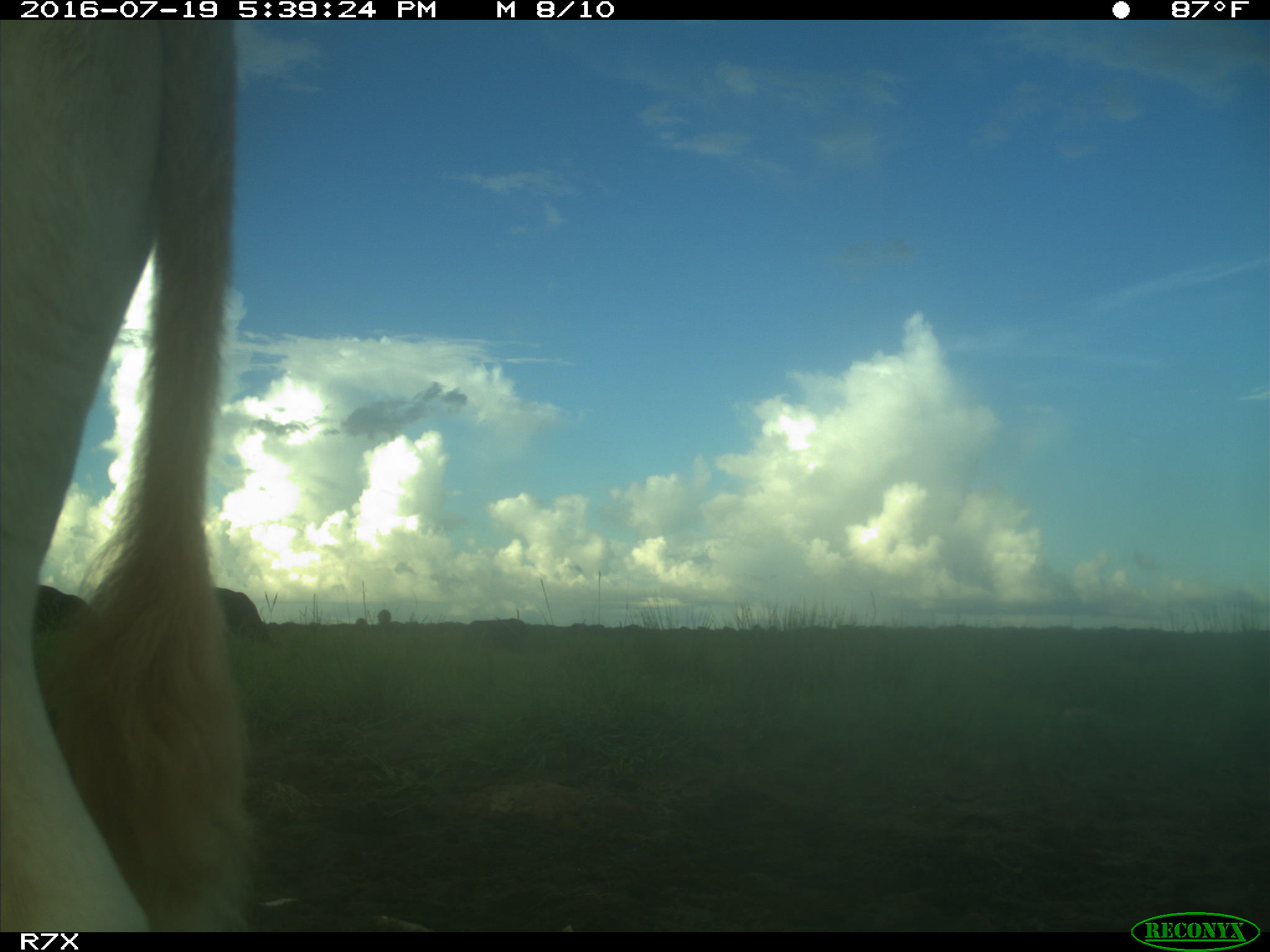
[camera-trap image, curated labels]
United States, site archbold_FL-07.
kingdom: Animalia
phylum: Chordata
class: Mammalia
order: Artiodactyla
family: Bovidae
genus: Bos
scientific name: Bos taurus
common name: domestic cow